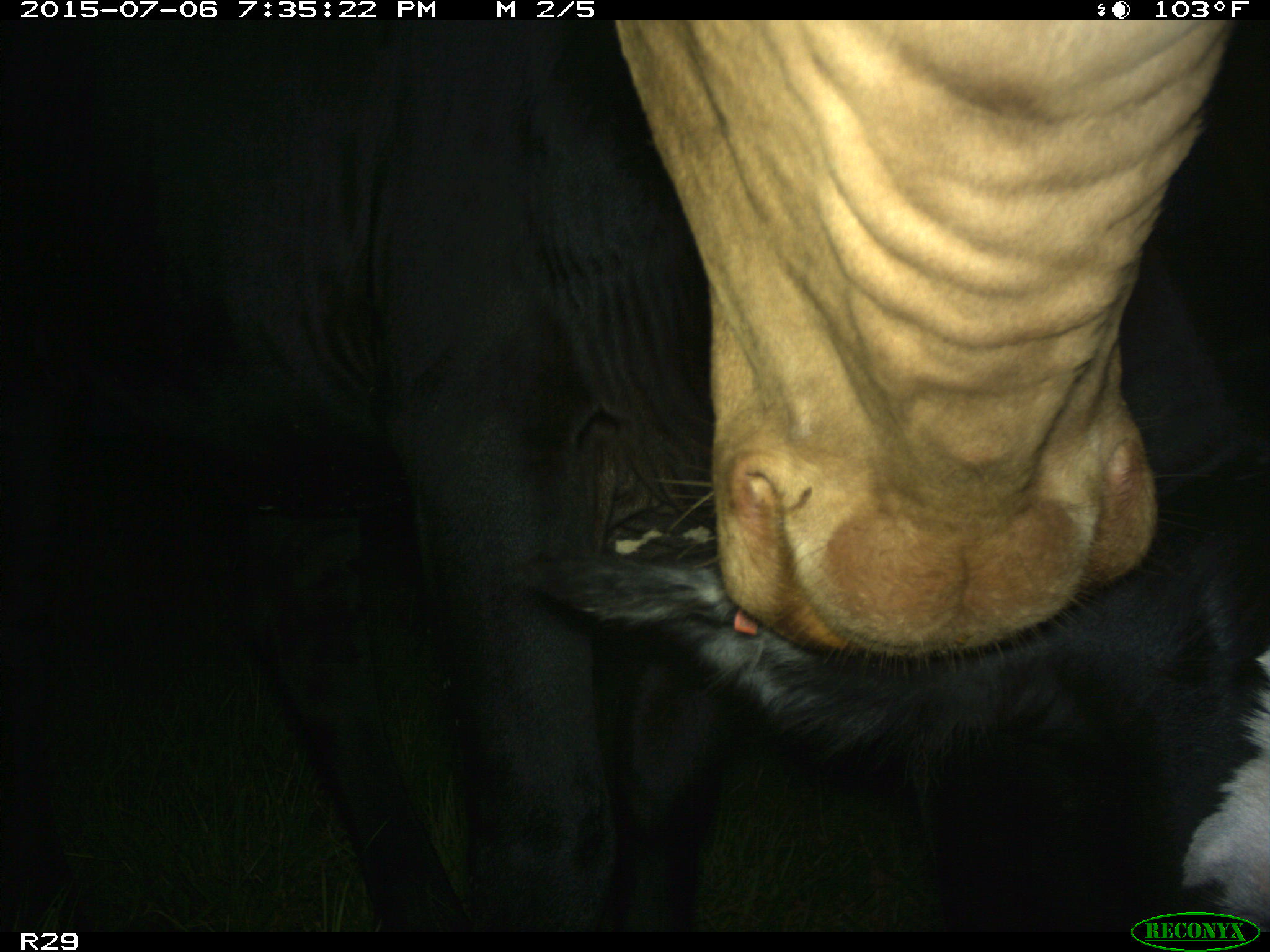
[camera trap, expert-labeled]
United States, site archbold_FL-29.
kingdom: Animalia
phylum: Chordata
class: Mammalia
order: Artiodactyla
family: Bovidae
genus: Bos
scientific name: Bos taurus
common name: domestic cow